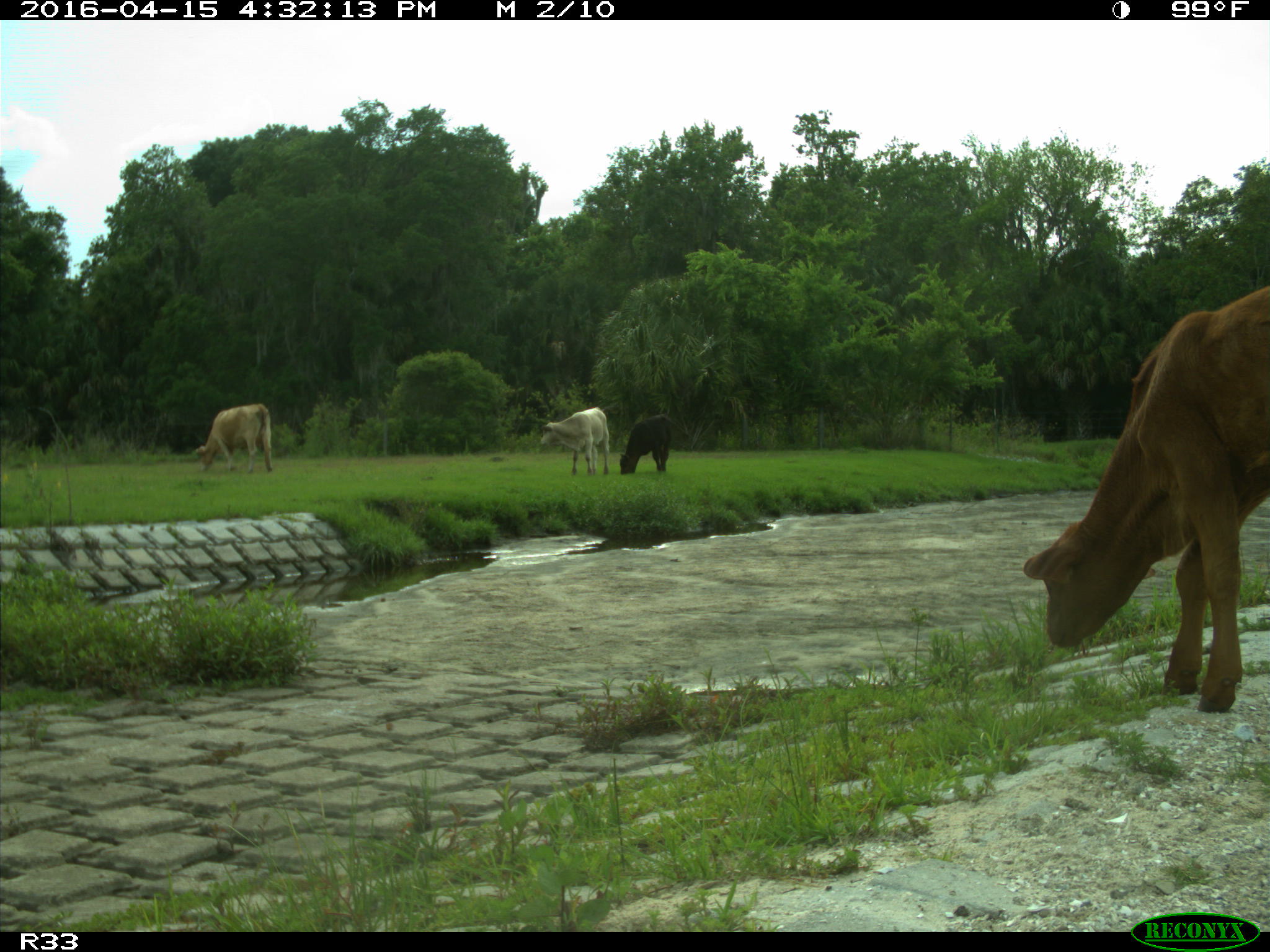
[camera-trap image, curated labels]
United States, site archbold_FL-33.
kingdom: Animalia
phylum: Chordata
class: Mammalia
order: Artiodactyla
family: Bovidae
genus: Bos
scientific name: Bos taurus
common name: domestic cow